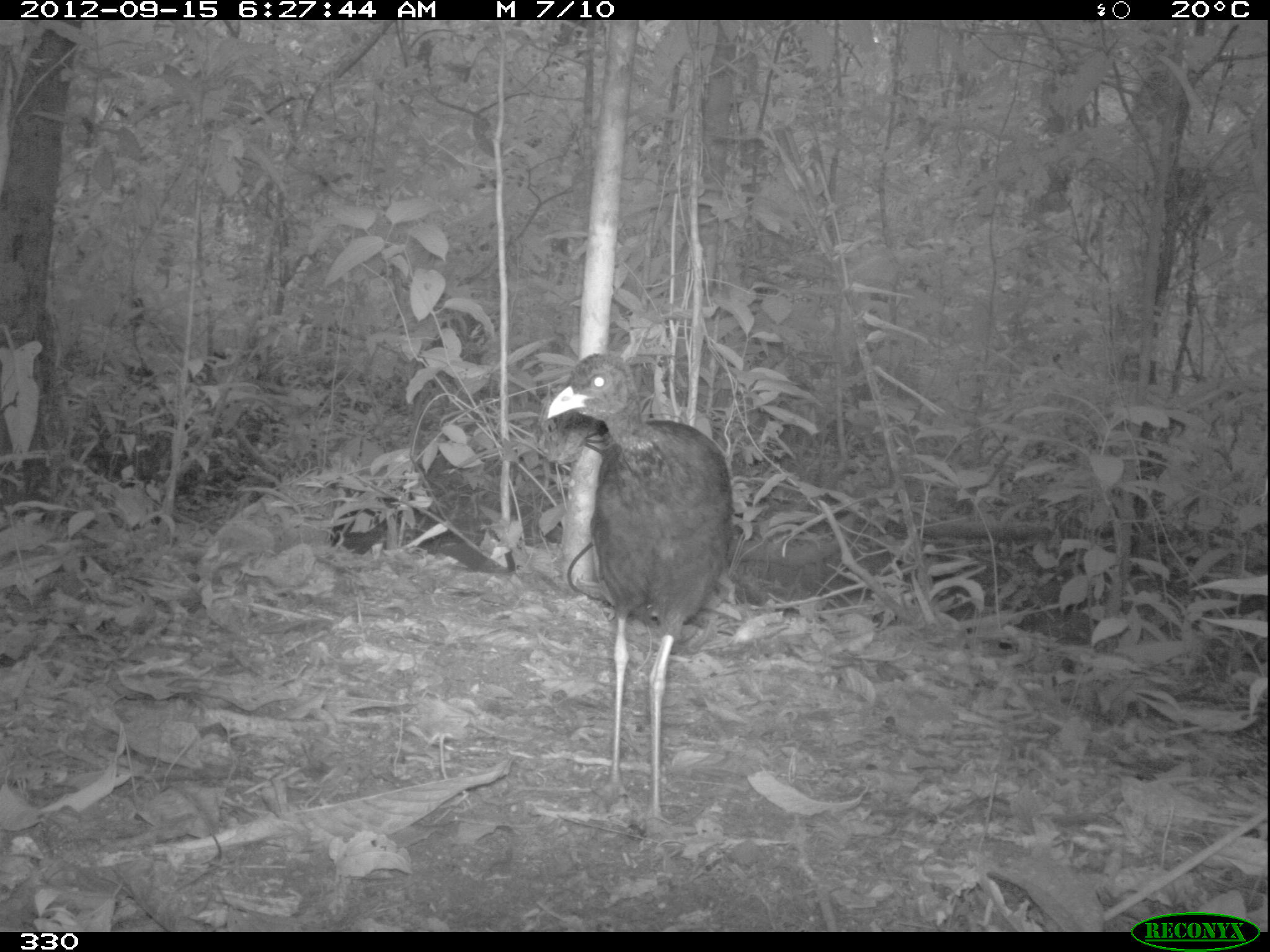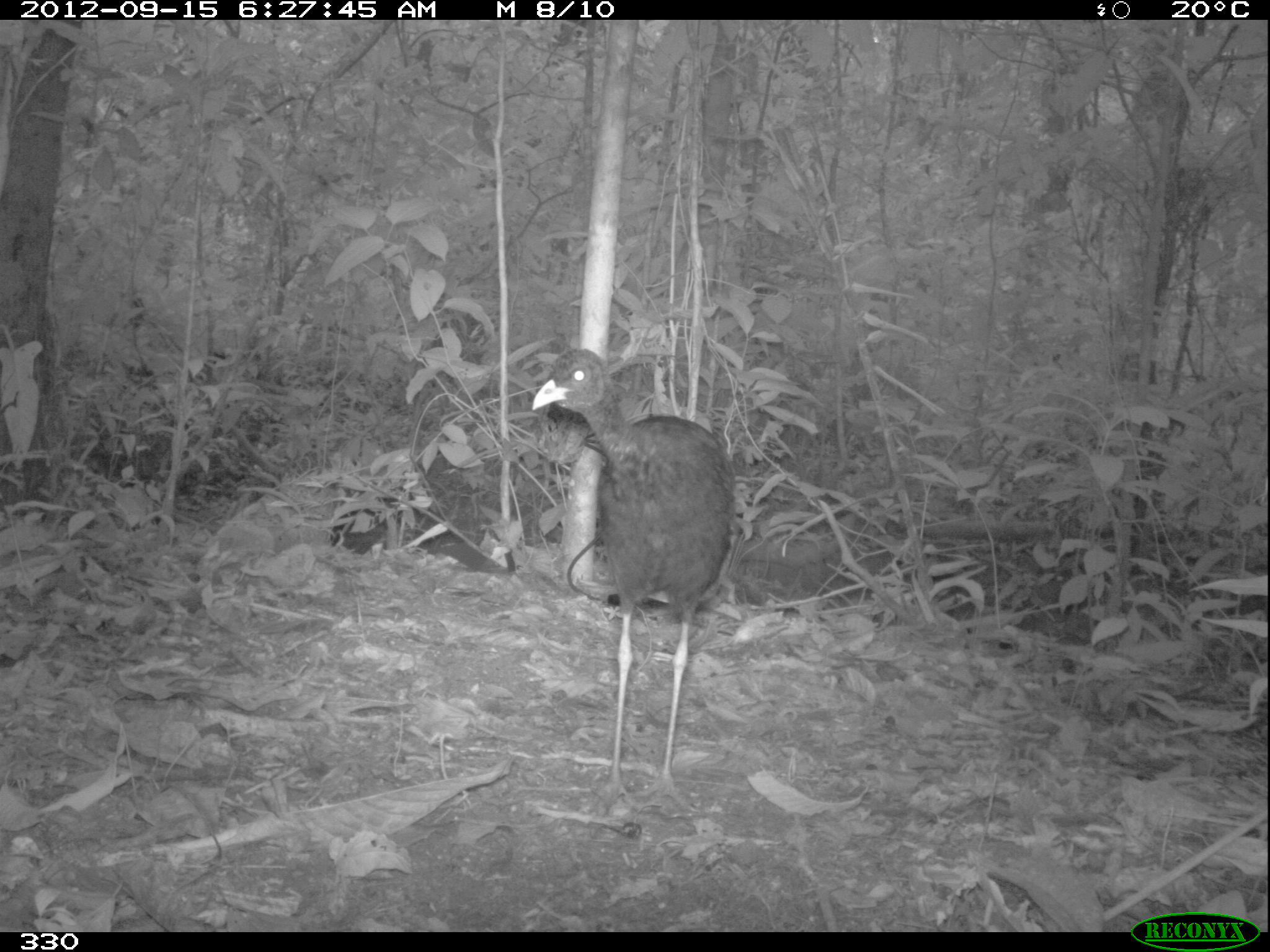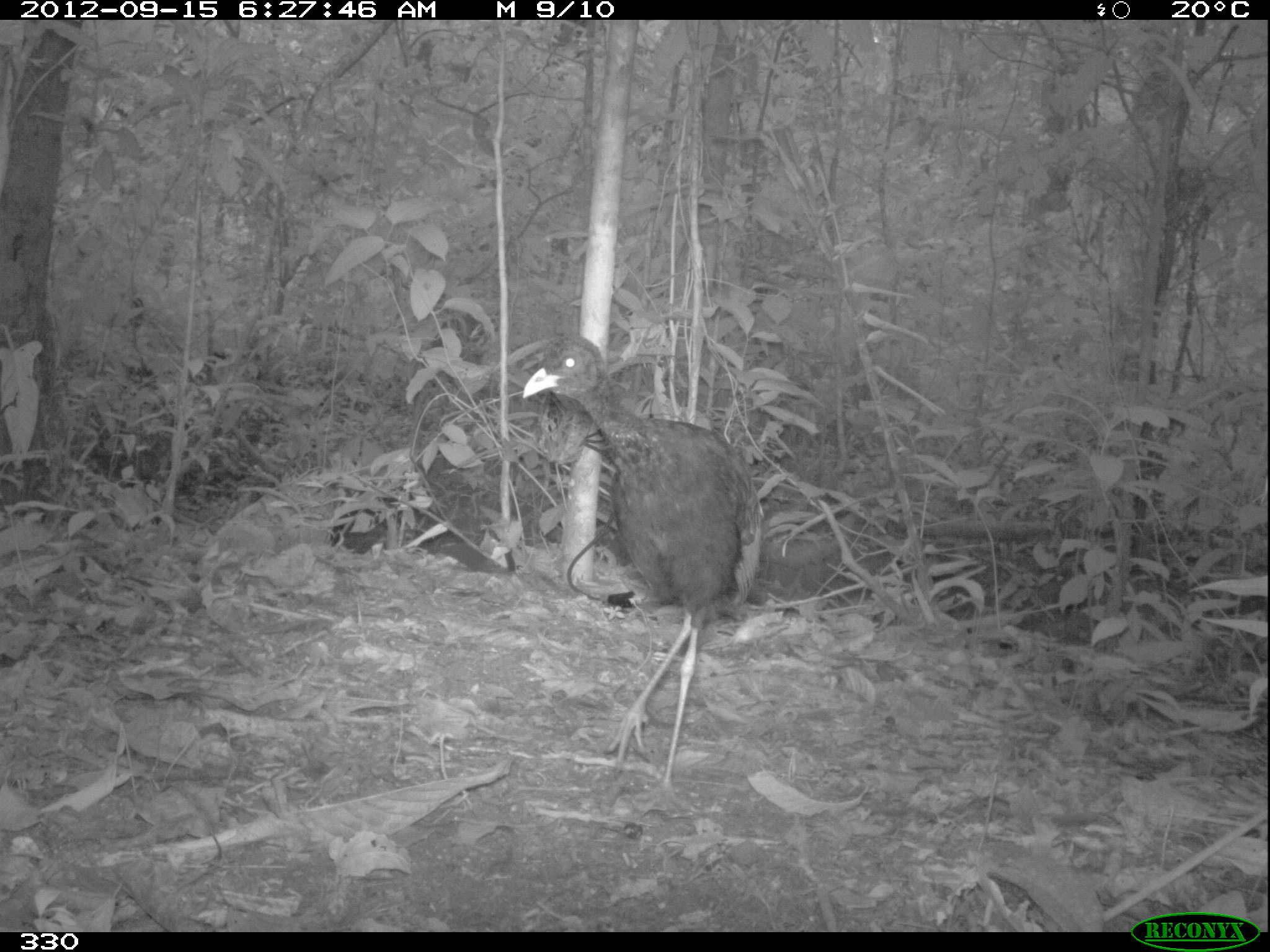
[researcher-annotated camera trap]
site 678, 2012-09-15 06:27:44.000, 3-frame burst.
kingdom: Animalia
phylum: Chordata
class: Aves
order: Gruiformes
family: Psophiidae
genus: Psophia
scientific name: Psophia leucoptera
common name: pale-winged trumpeter